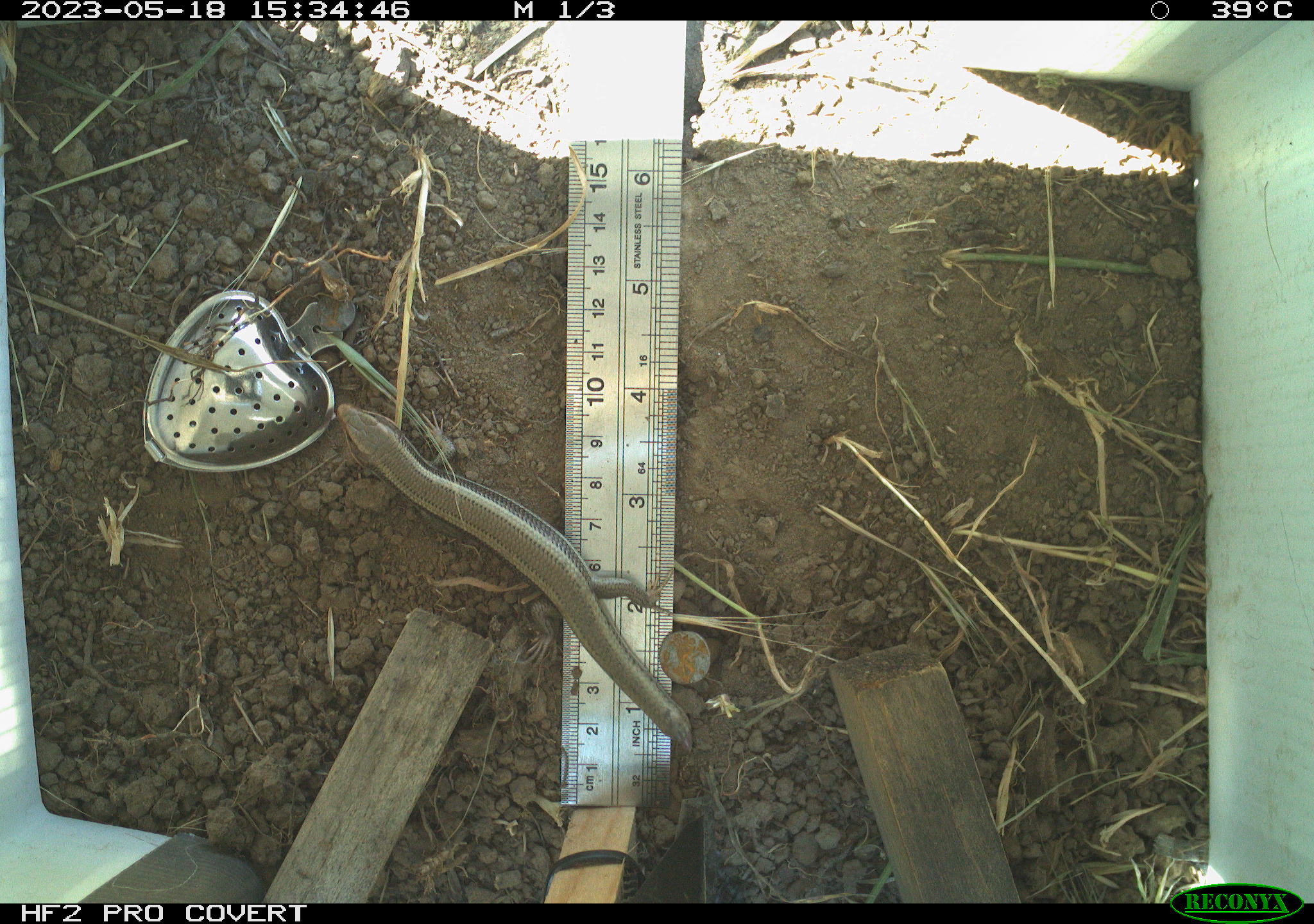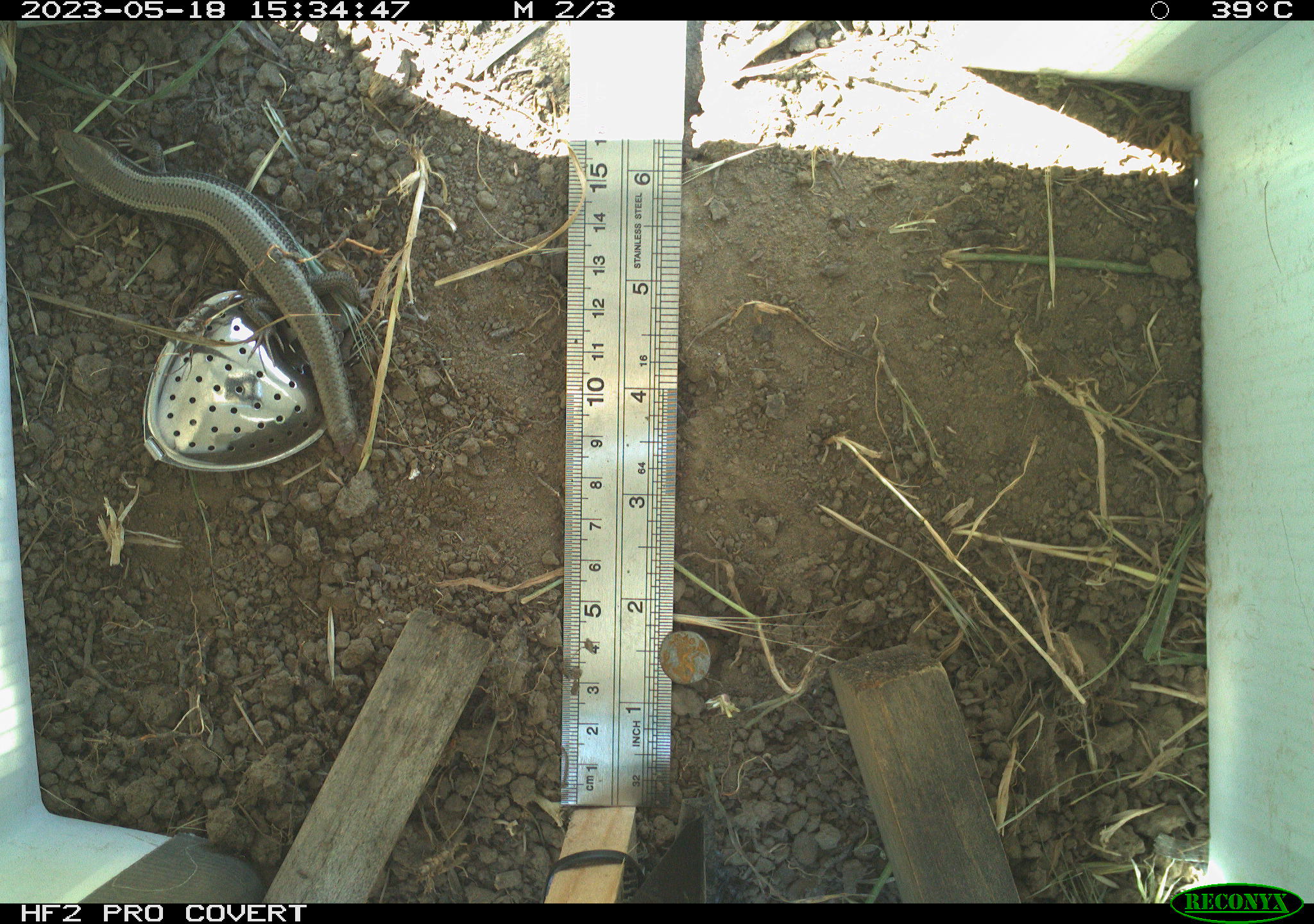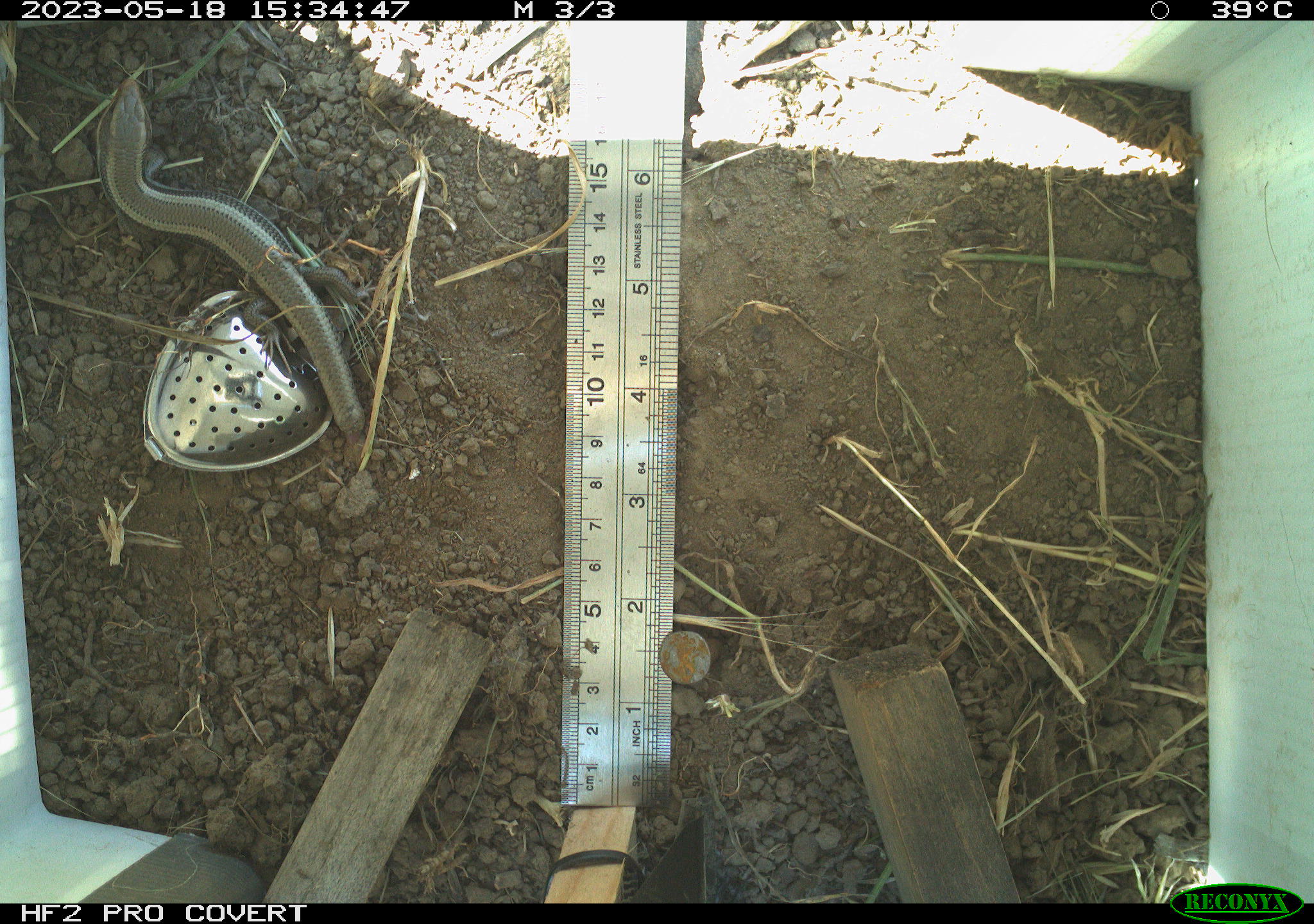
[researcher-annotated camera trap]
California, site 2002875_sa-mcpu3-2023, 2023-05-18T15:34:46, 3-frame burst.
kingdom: Animalia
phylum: Chordata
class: Reptilia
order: Squamata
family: Scincidae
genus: Plestiodon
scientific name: Plestiodon skiltonianus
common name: western skink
Western skink (Plestiodon skiltonianus).